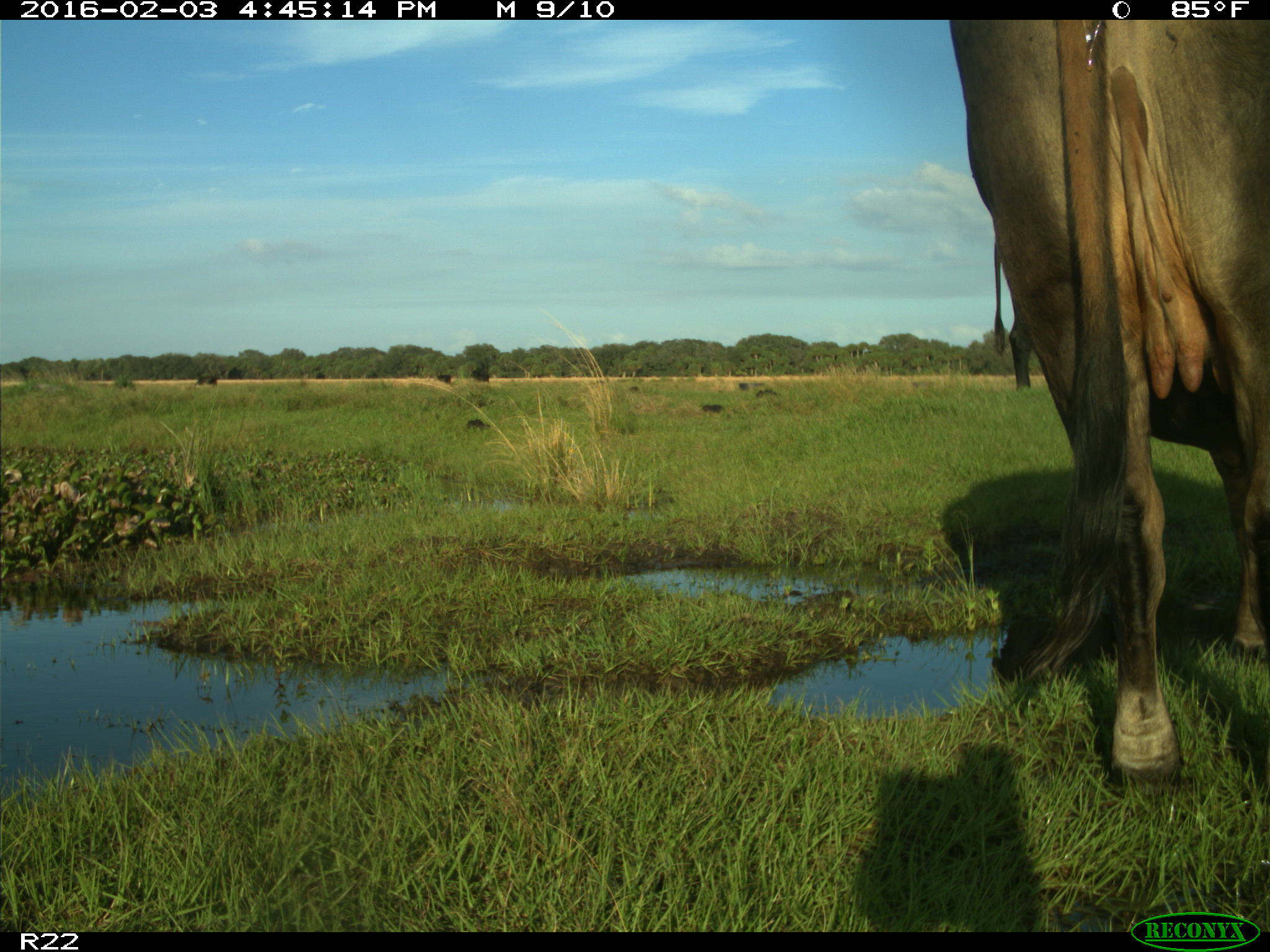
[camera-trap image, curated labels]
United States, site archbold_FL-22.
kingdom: Animalia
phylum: Chordata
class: Mammalia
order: Artiodactyla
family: Bovidae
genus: Bos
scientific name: Bos taurus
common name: domestic cow